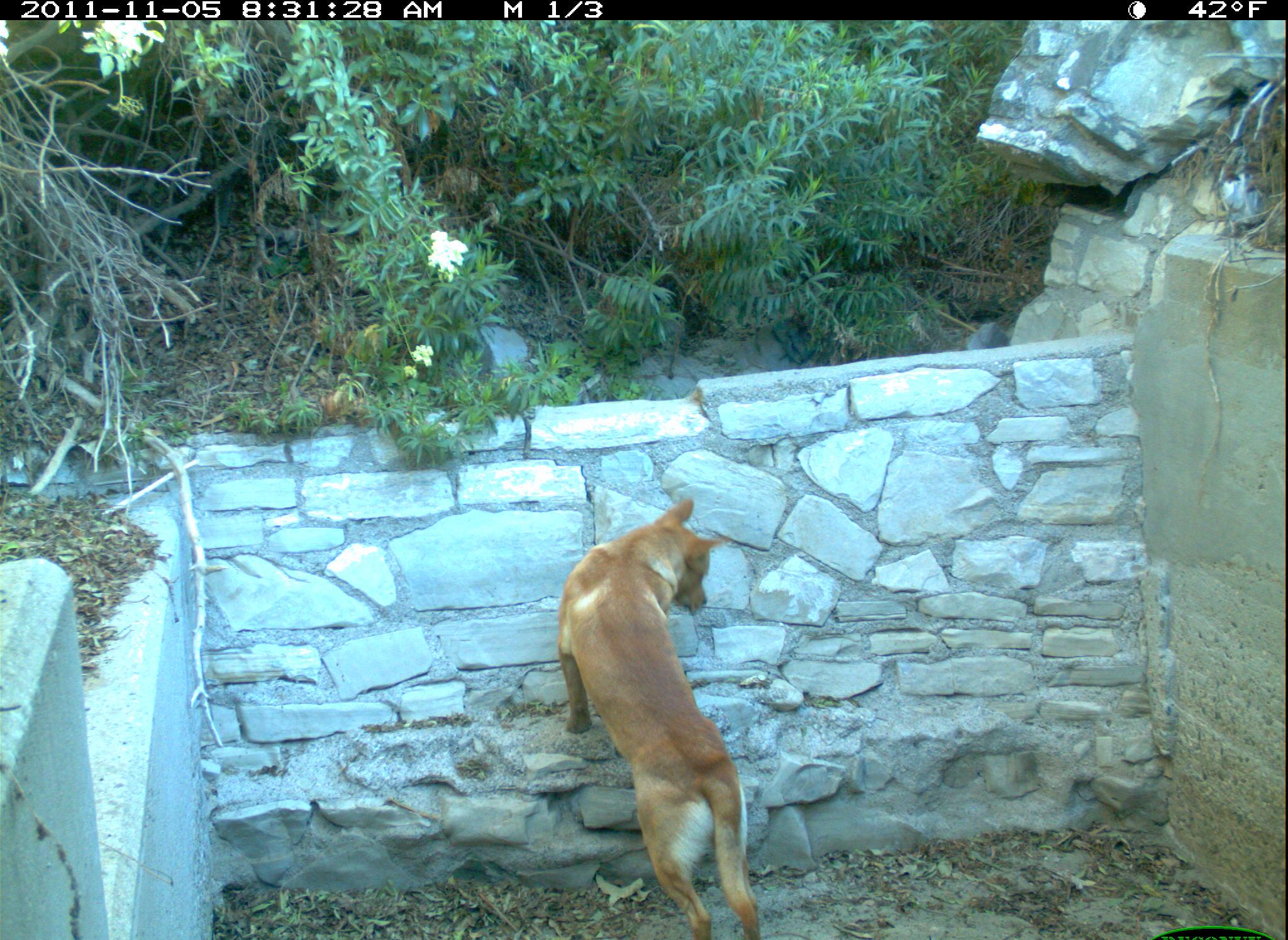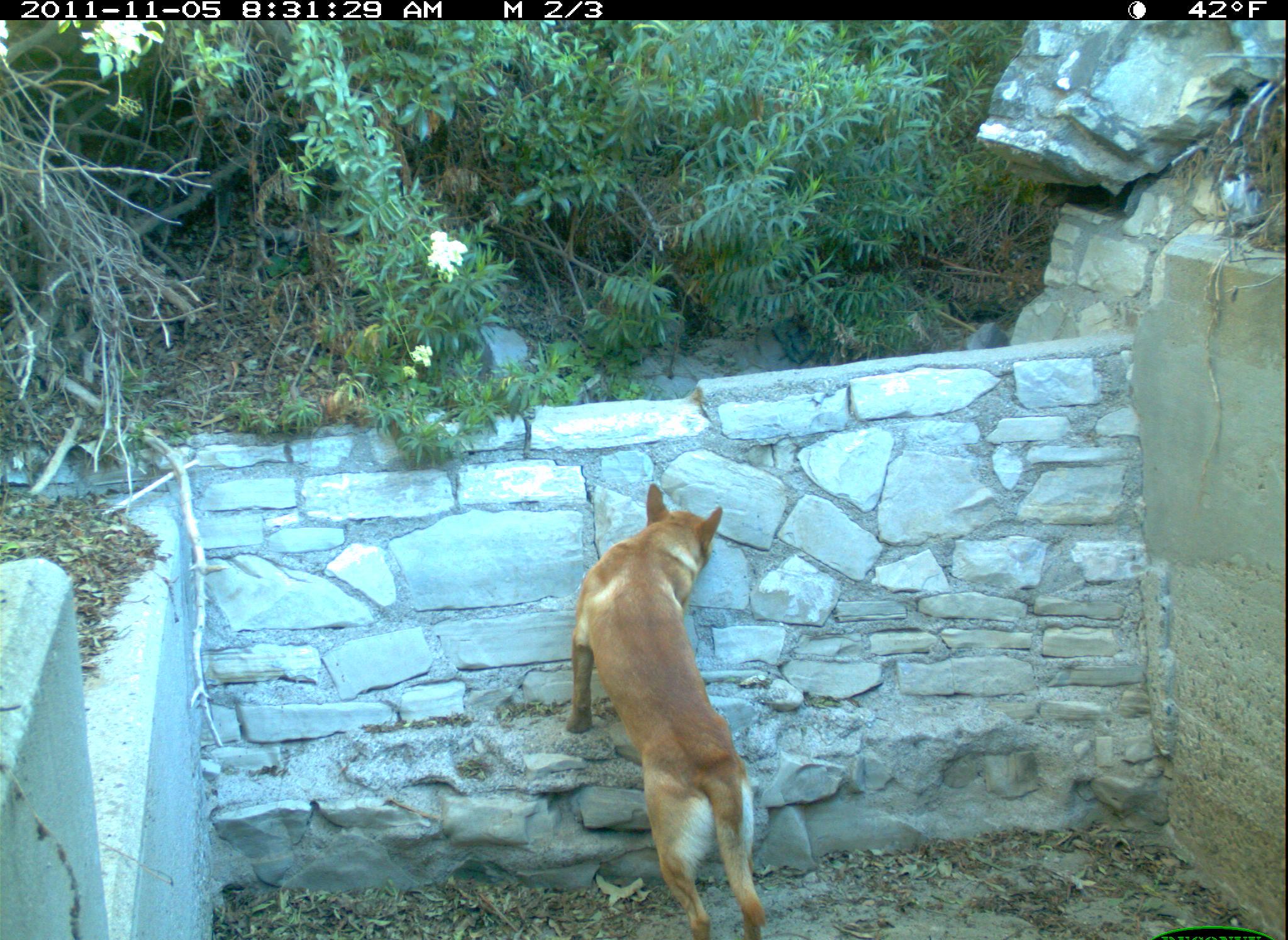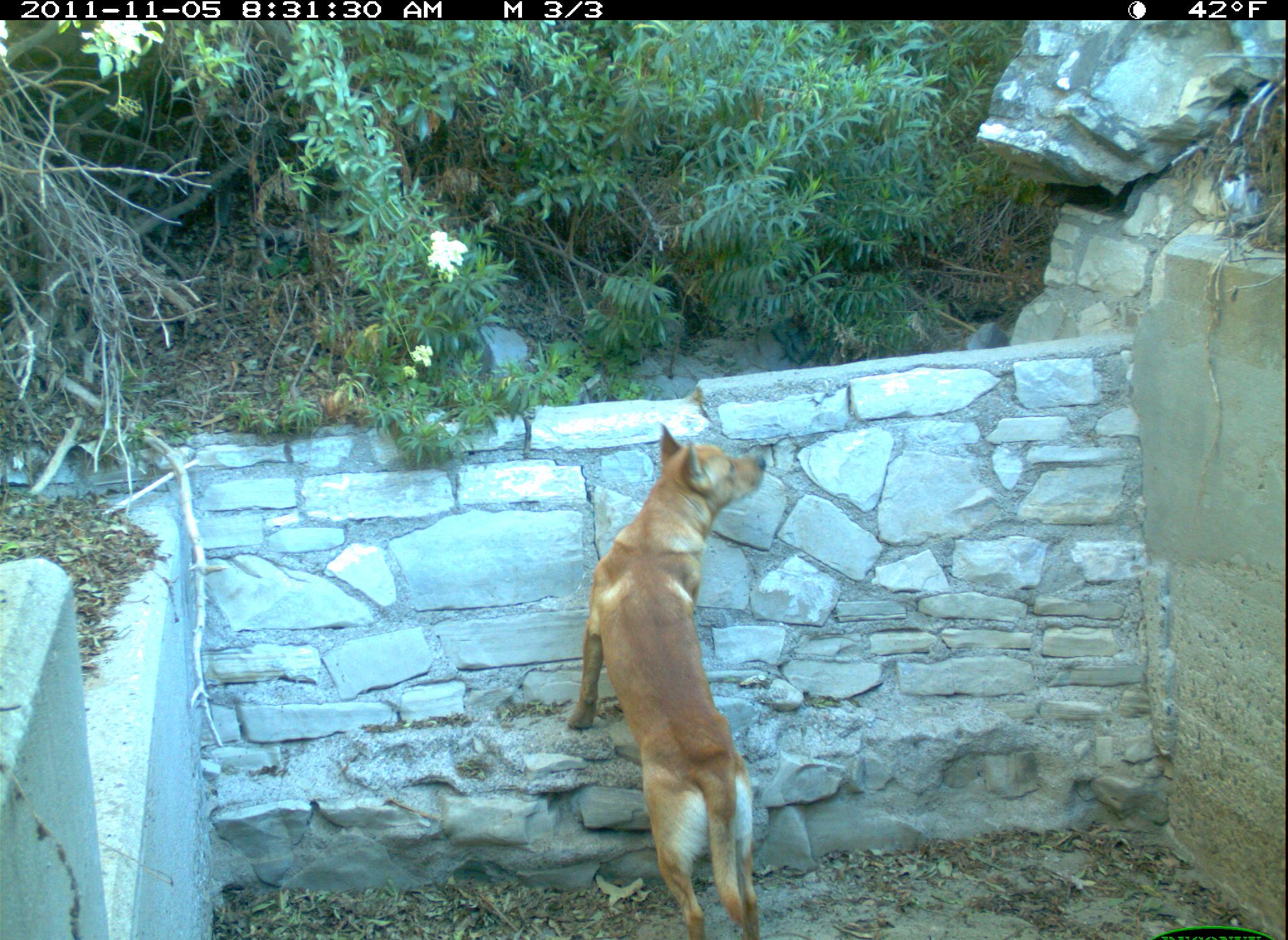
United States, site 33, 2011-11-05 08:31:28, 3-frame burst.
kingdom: Animalia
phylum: Chordata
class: Mammalia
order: Carnivora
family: Canidae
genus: Canis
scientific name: Canis familiaris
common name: domestic dog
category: dog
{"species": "dog (domestic dog) (Canis familiaris)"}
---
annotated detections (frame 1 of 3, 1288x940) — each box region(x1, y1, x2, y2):
dog: region(554, 493, 811, 936)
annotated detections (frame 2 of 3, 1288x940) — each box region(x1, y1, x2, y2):
dog: region(566, 467, 781, 940)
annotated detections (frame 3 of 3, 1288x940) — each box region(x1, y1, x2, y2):
dog: region(567, 404, 801, 940)